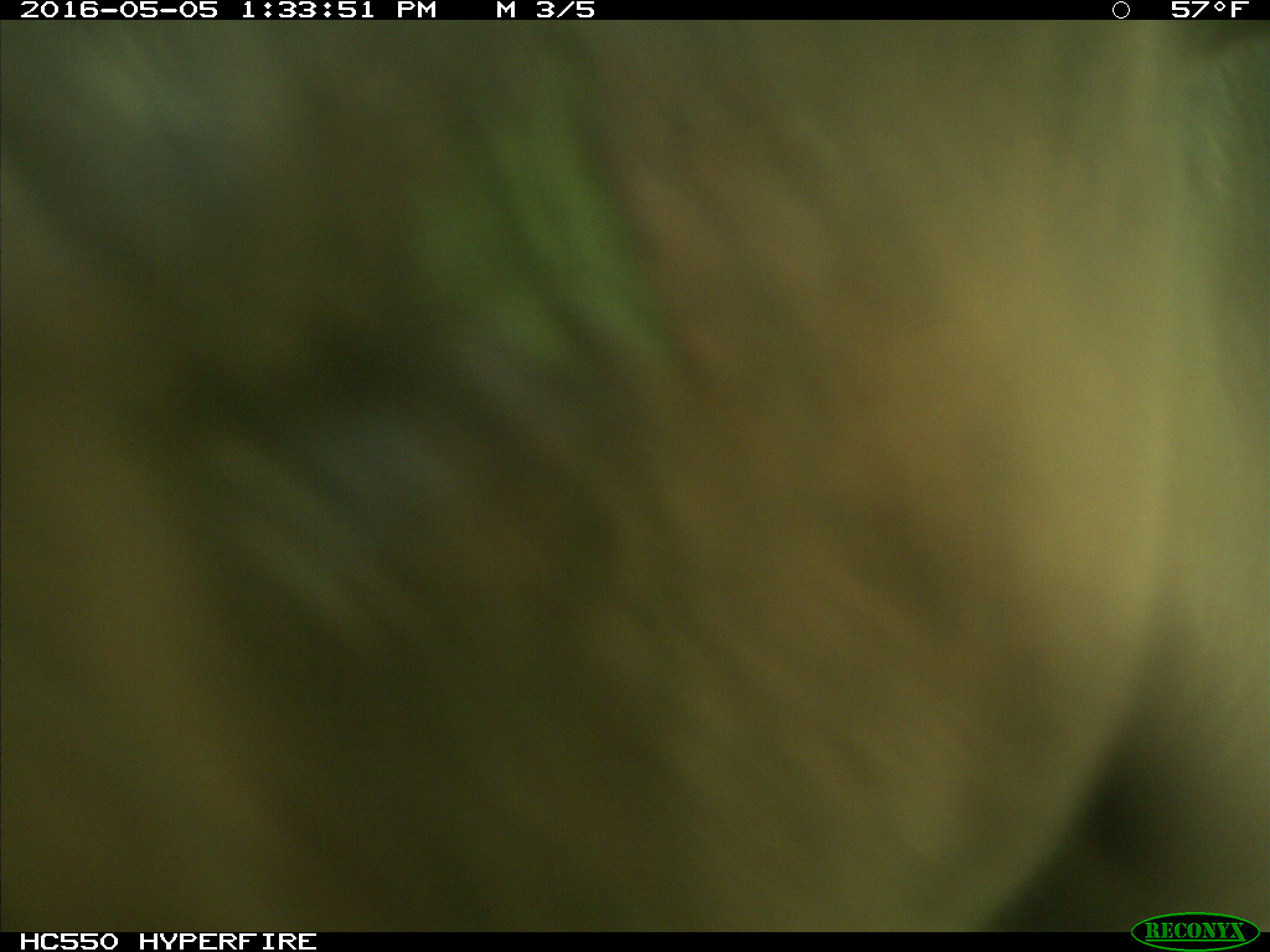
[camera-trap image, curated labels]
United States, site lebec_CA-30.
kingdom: Animalia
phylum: Chordata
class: Mammalia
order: Artiodactyla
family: Bovidae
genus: Bos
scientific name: Bos taurus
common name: domestic cow